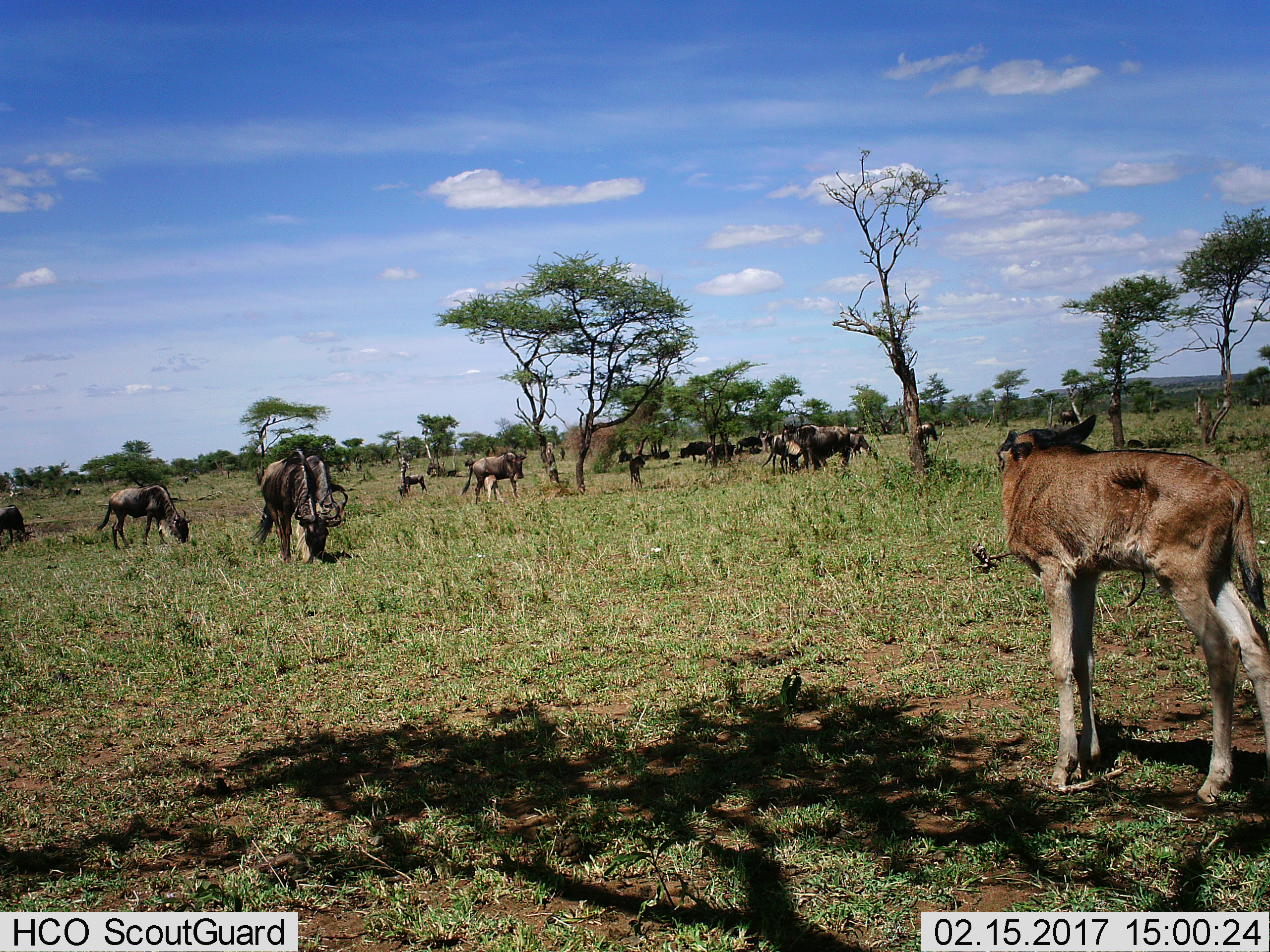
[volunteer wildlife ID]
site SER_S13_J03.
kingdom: Animalia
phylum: Chordata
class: Mammalia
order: Artiodactyla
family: Bovidae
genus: Connochaetes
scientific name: Connochaetes taurinus taurinus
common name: blue wildebeest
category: wildebeestblue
Wildebeestblue (blue wildebeest) (Connochaetes taurinus taurinus), count 11-50. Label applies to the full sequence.